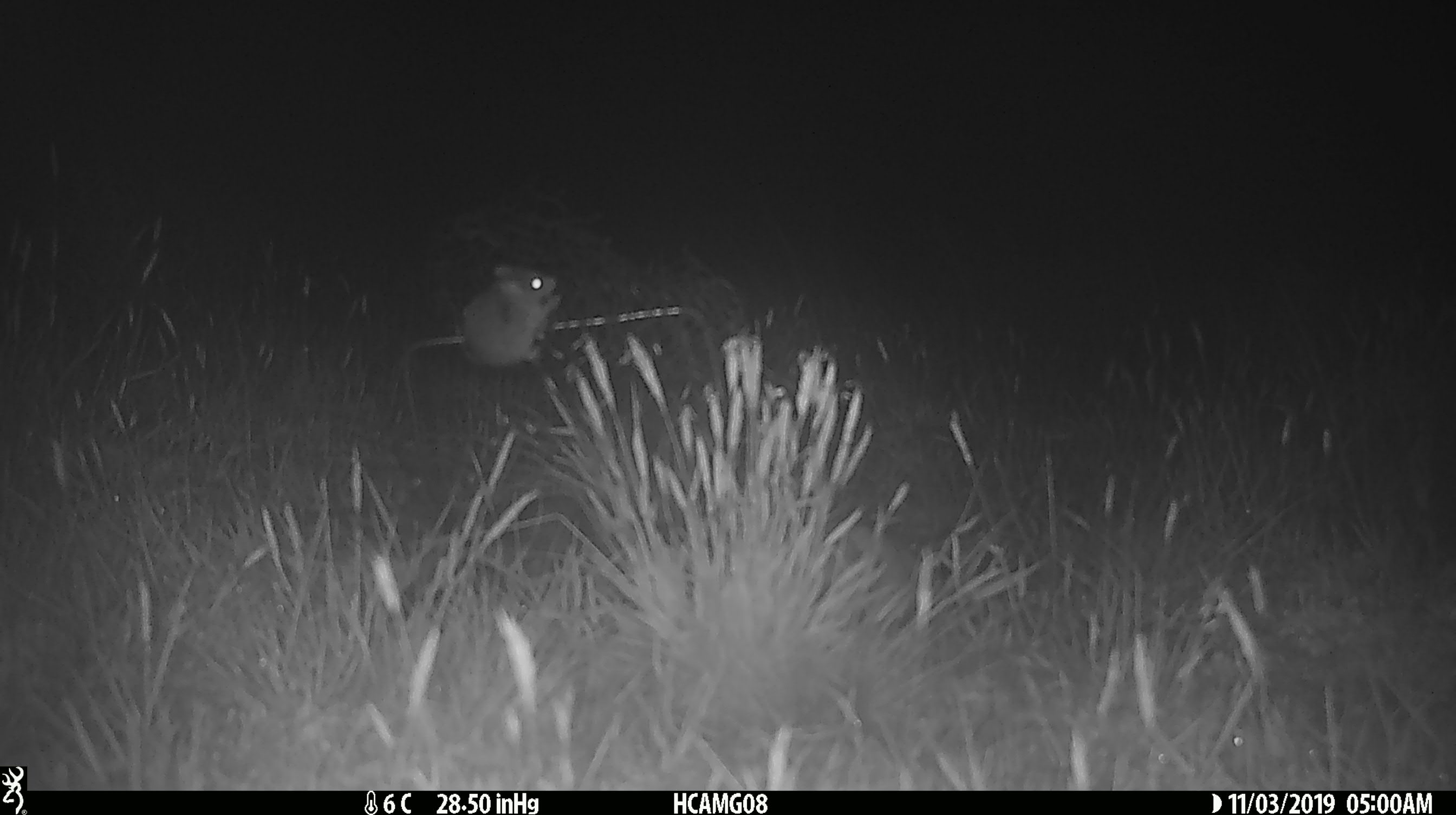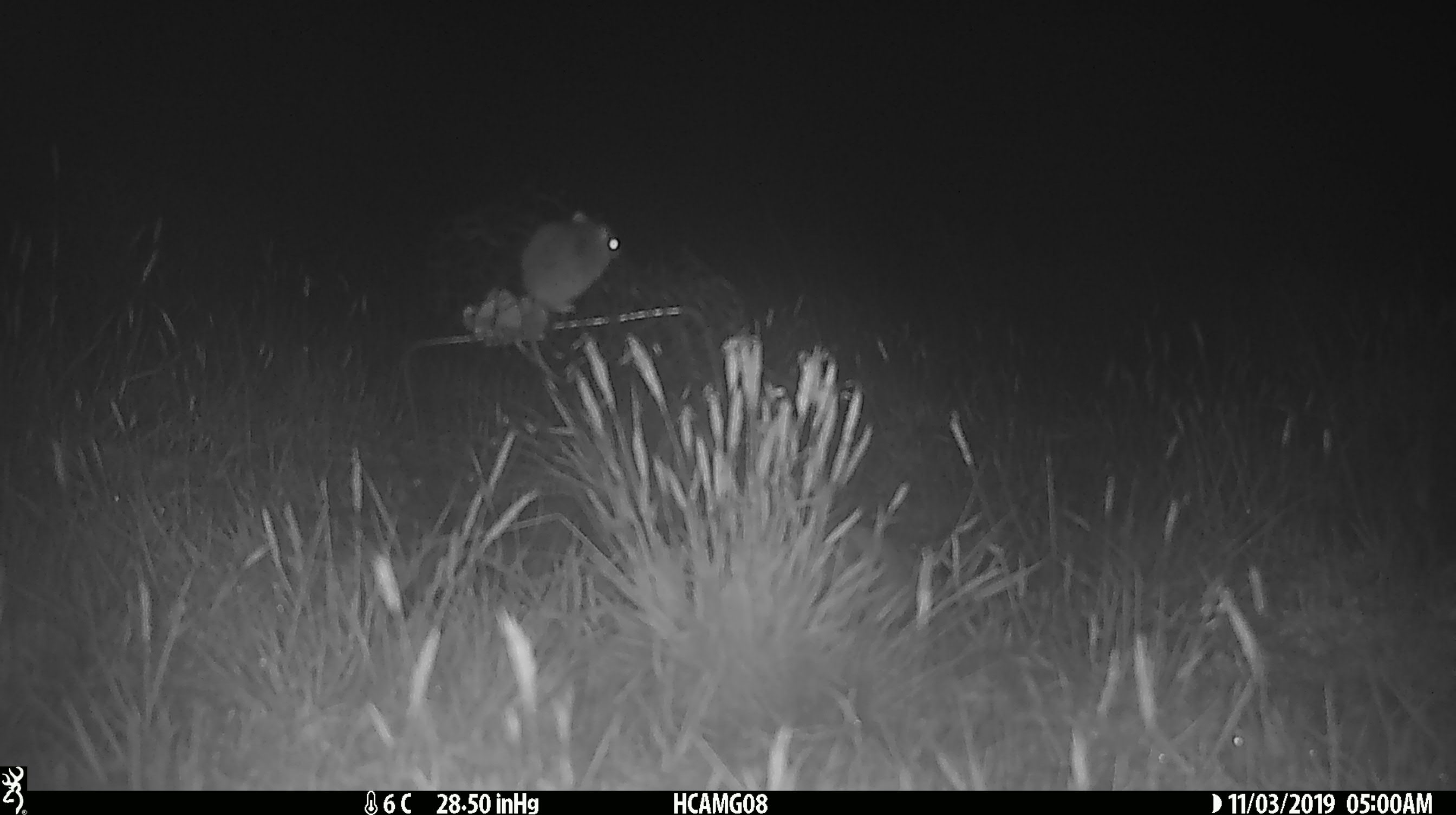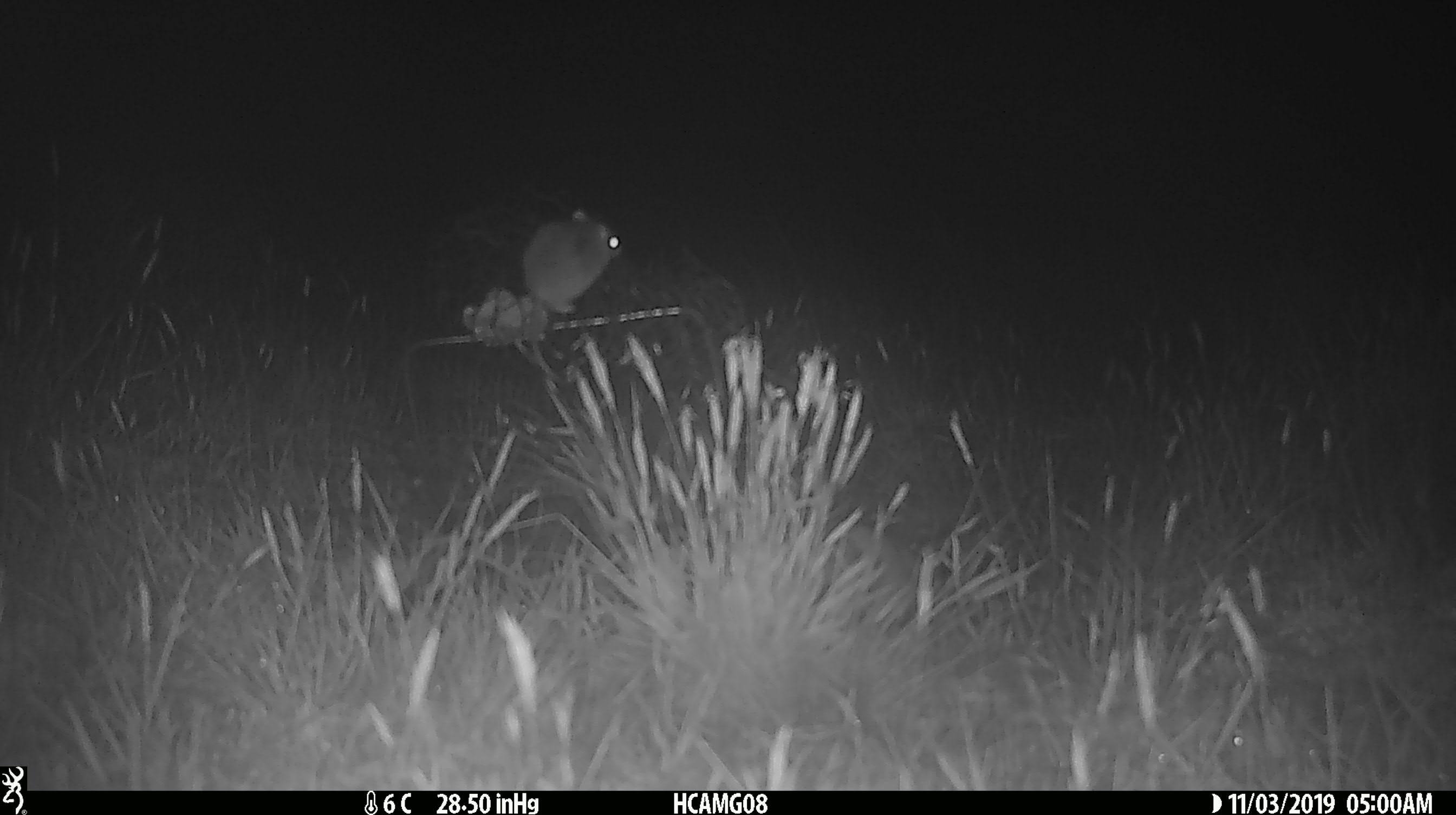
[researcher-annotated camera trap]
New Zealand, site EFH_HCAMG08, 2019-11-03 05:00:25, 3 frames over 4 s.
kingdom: Animalia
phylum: Chordata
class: Mammalia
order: Rodentia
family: Muridae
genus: Mus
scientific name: Mus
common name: mouse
Mouse (Mus).